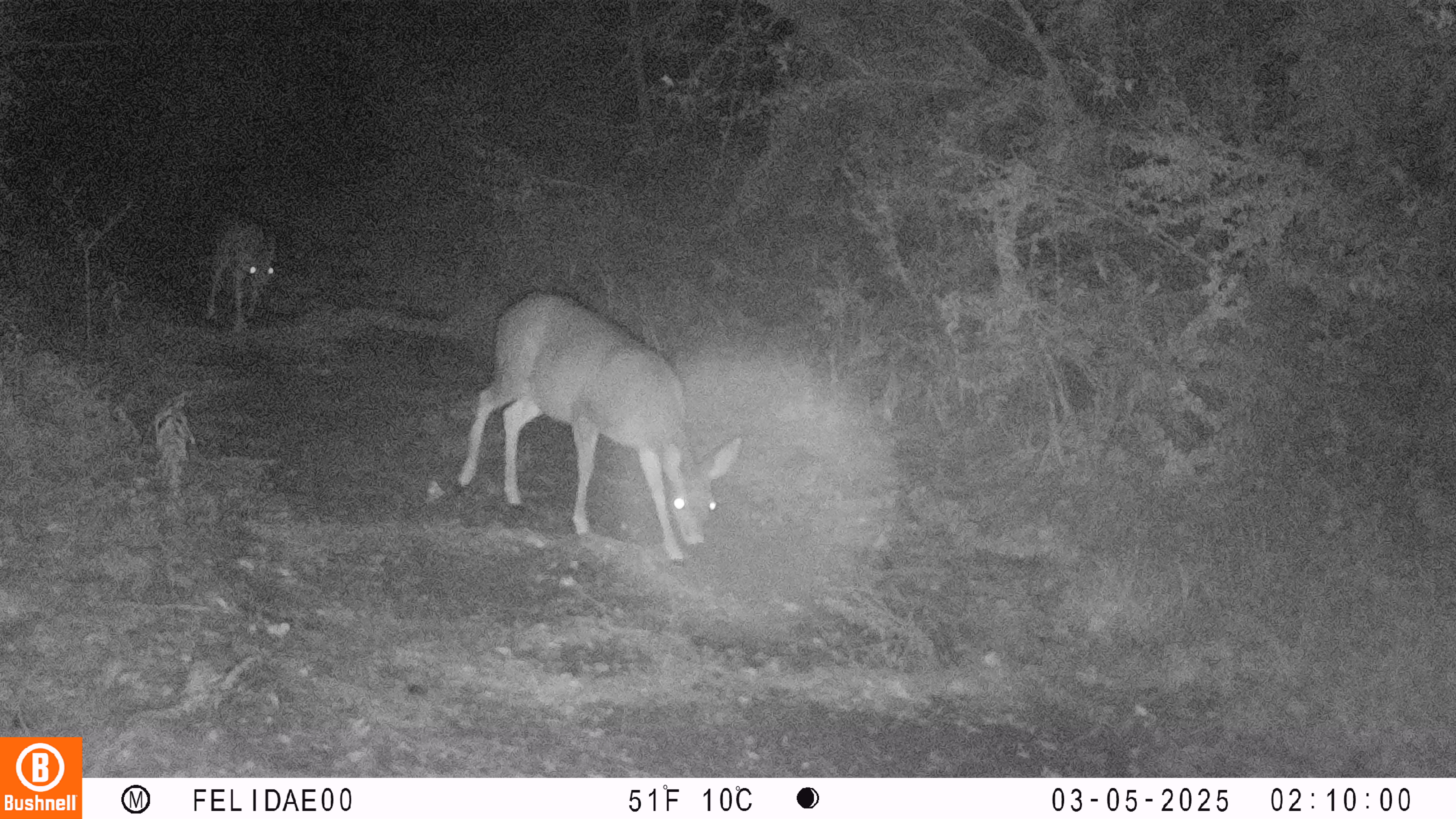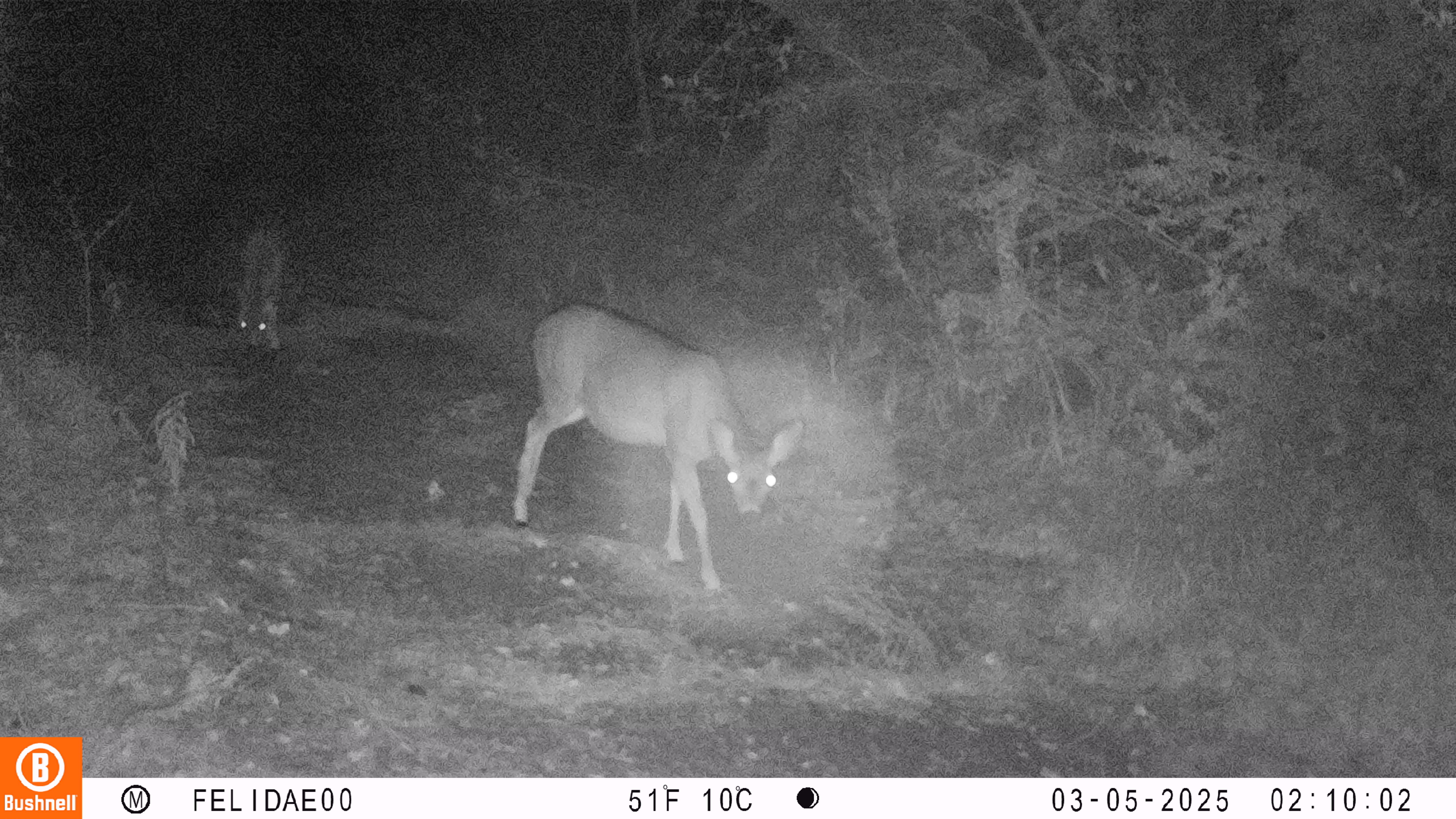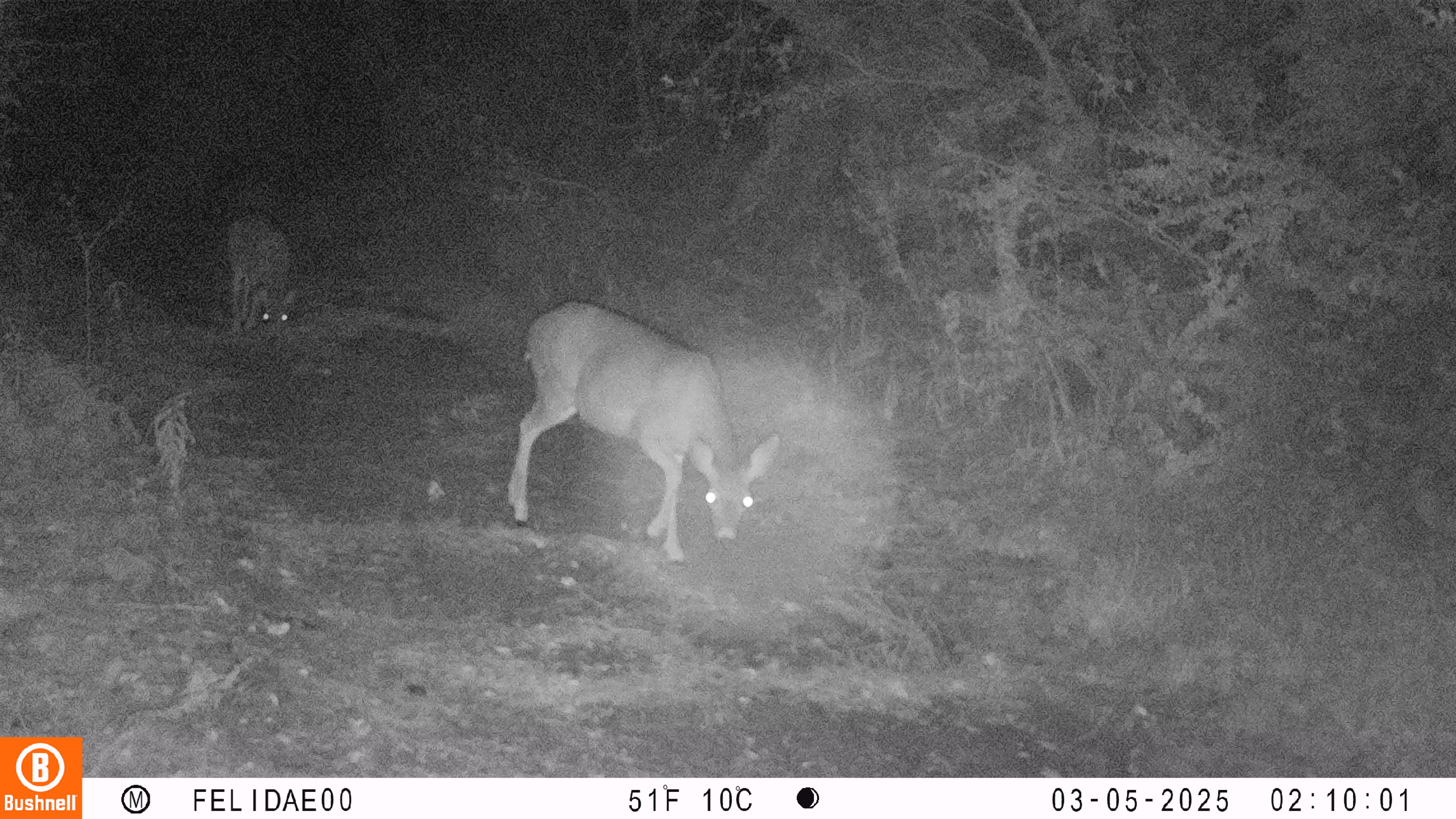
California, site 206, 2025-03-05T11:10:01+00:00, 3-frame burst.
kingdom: Animalia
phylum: Chordata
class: Mammalia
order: Artiodactyla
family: Cervidae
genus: Odocoileus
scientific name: Odocoileus hemionus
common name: mule deer